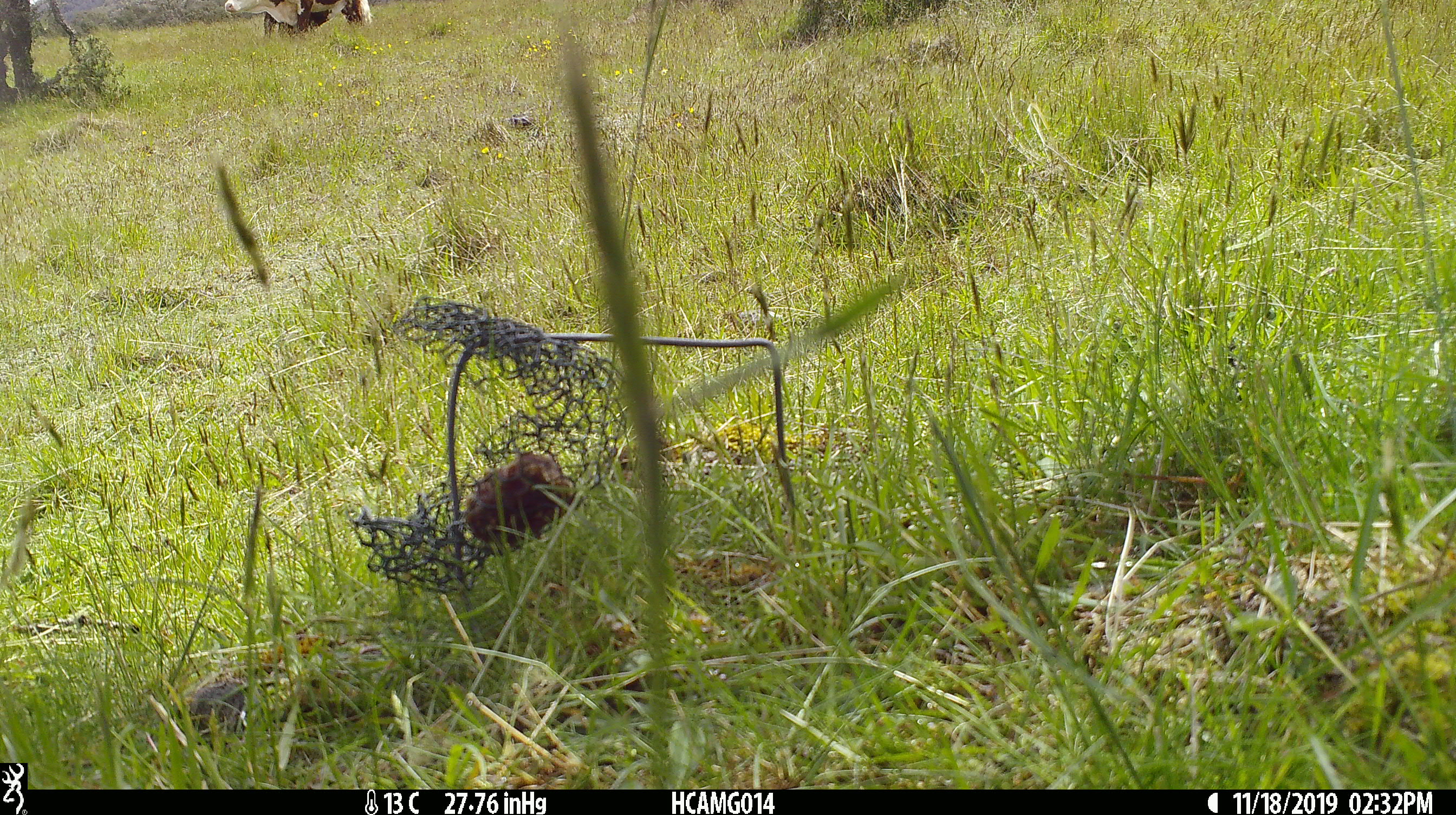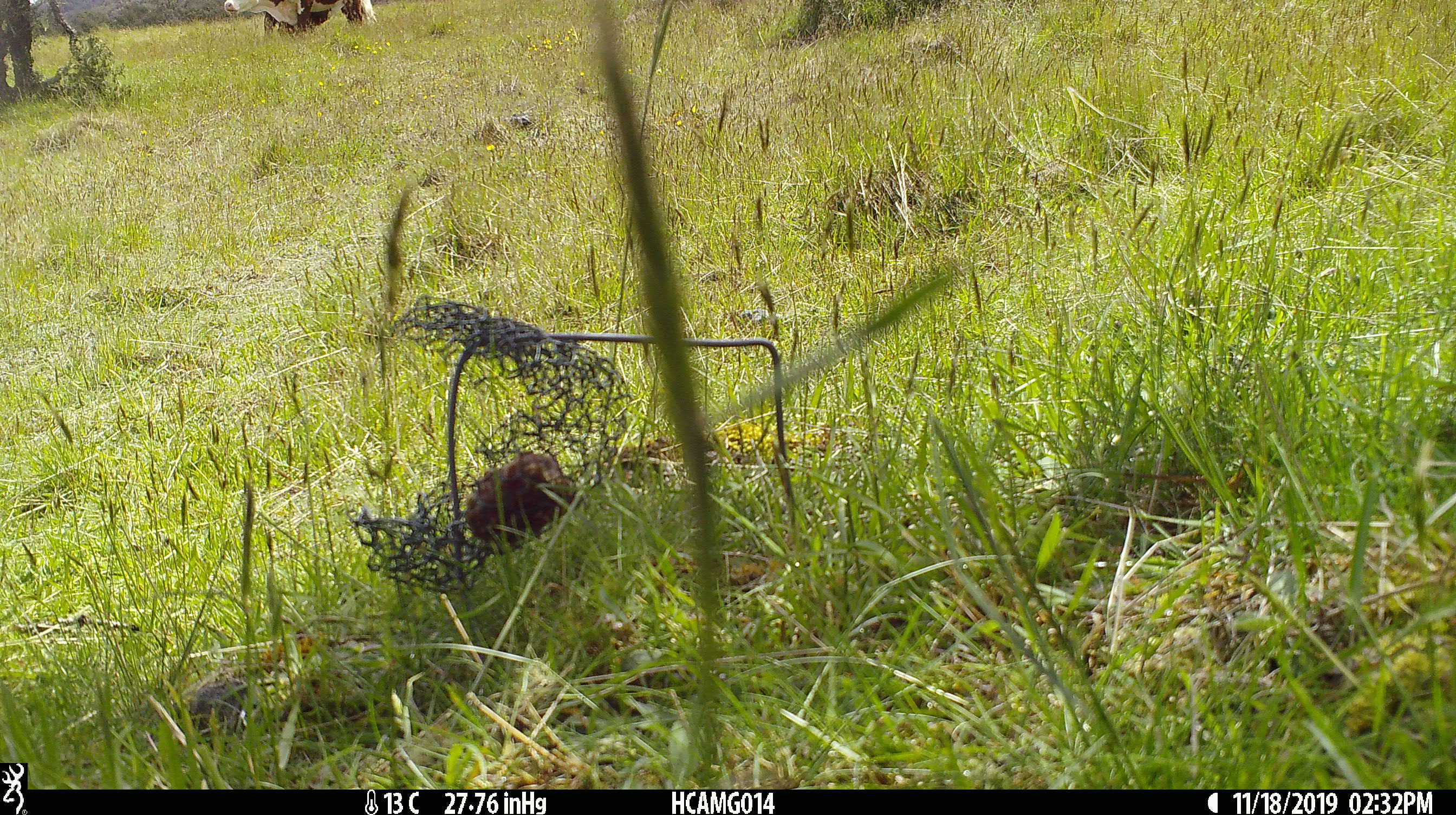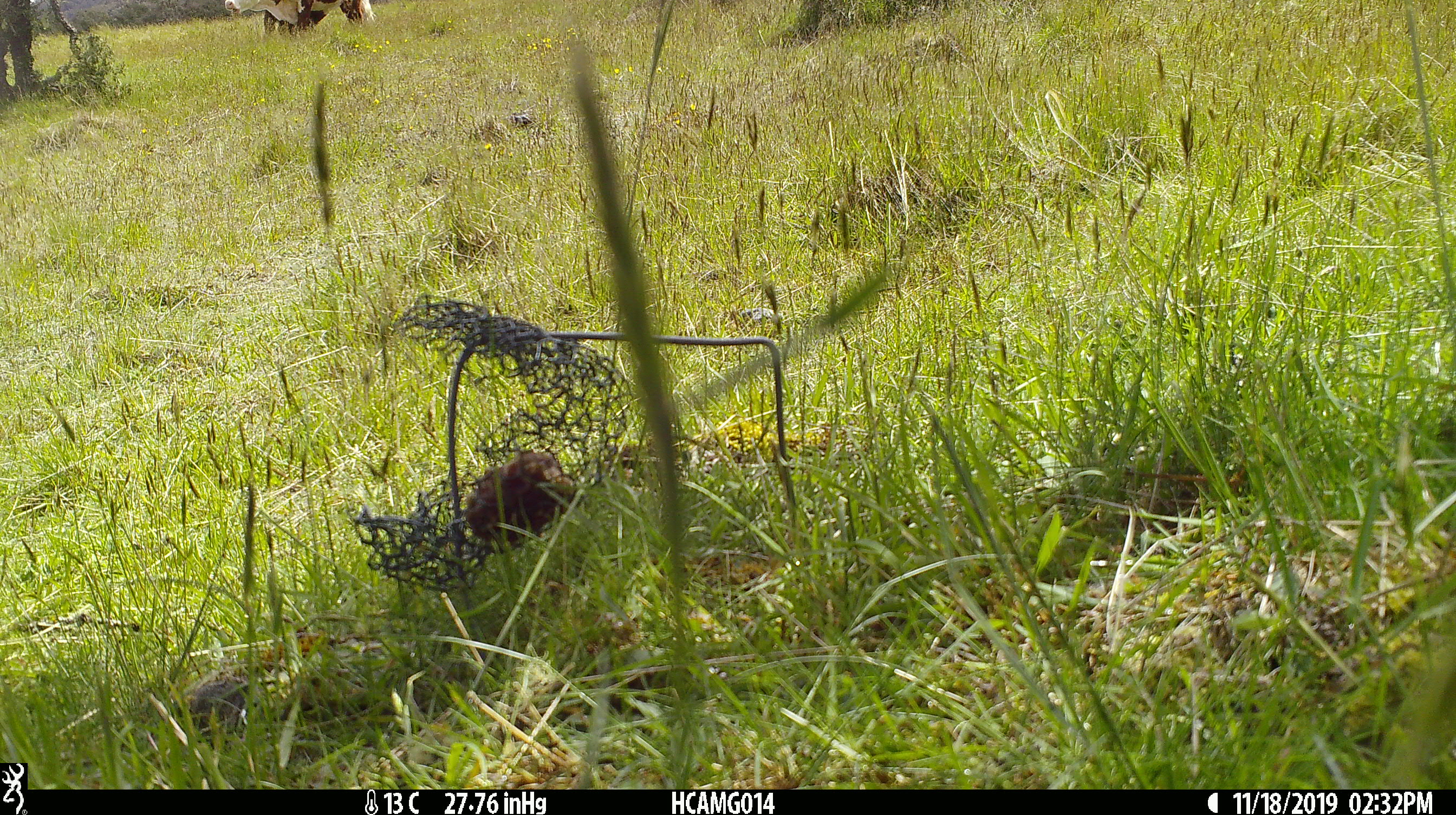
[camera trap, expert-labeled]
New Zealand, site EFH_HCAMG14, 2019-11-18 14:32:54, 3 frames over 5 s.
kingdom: Animalia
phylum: Chordata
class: Mammalia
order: Artiodactyla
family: Bovidae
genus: Bos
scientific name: Bos taurus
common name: domestic cow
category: cow